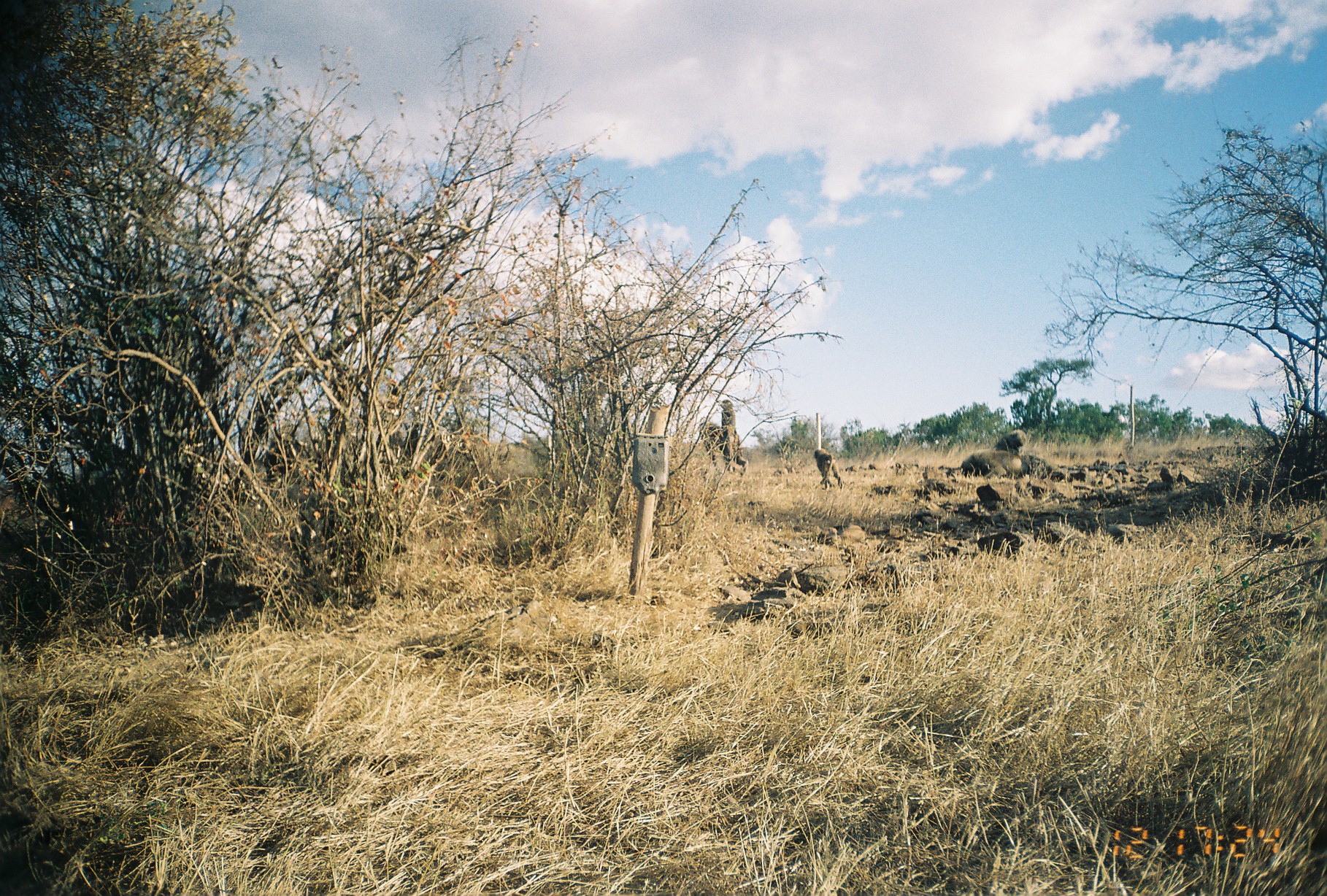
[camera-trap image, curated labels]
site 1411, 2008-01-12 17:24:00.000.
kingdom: Animalia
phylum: Chordata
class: Mammalia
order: Primates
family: Cercopithecidae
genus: Papio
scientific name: Papio anubis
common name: olive baboon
Papio anubis (olive baboon), count 4.